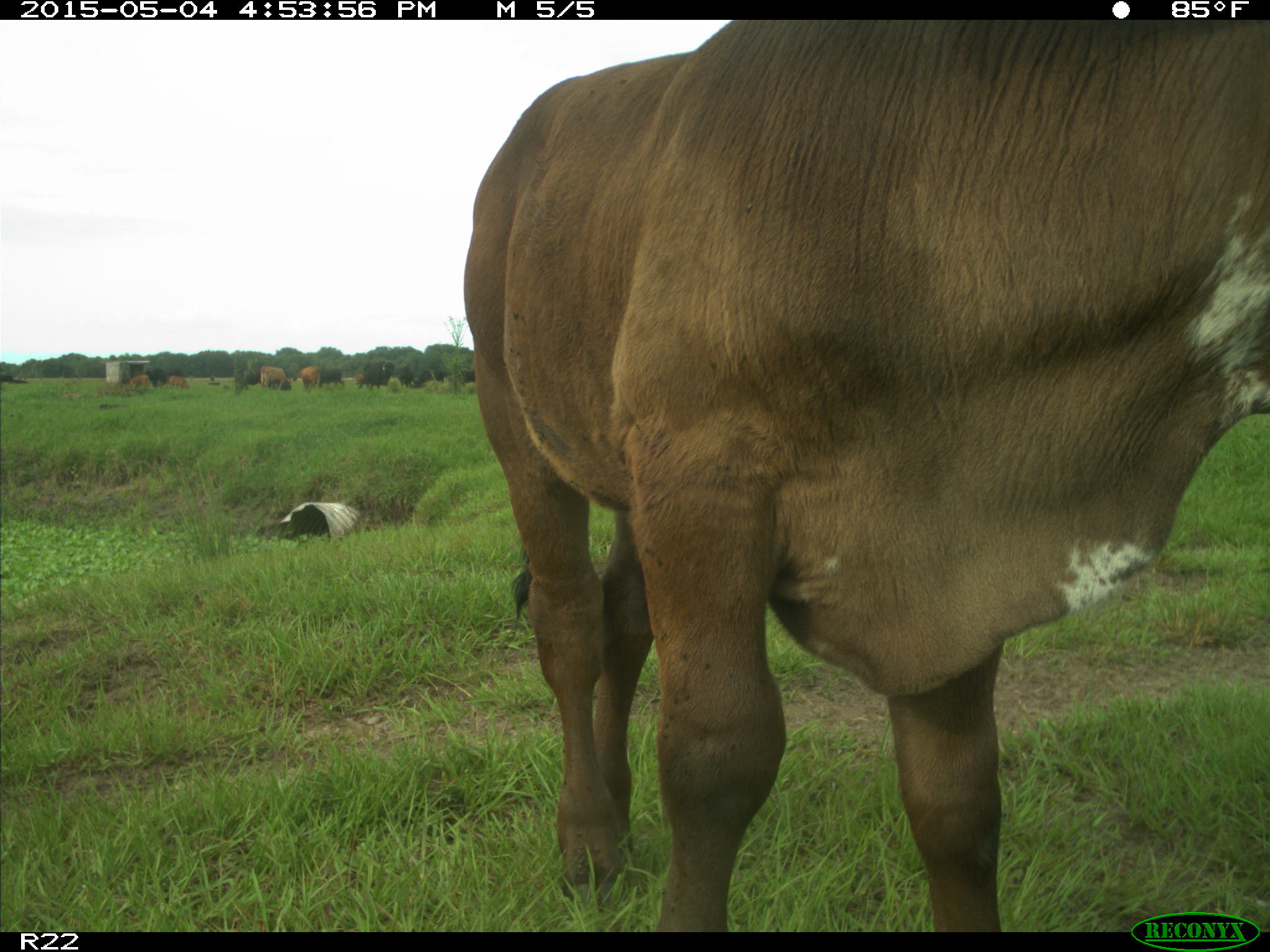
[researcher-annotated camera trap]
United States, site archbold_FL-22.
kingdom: Animalia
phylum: Chordata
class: Mammalia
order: Artiodactyla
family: Bovidae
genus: Bos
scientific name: Bos taurus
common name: domestic cow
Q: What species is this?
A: Bos taurus (domestic cow).